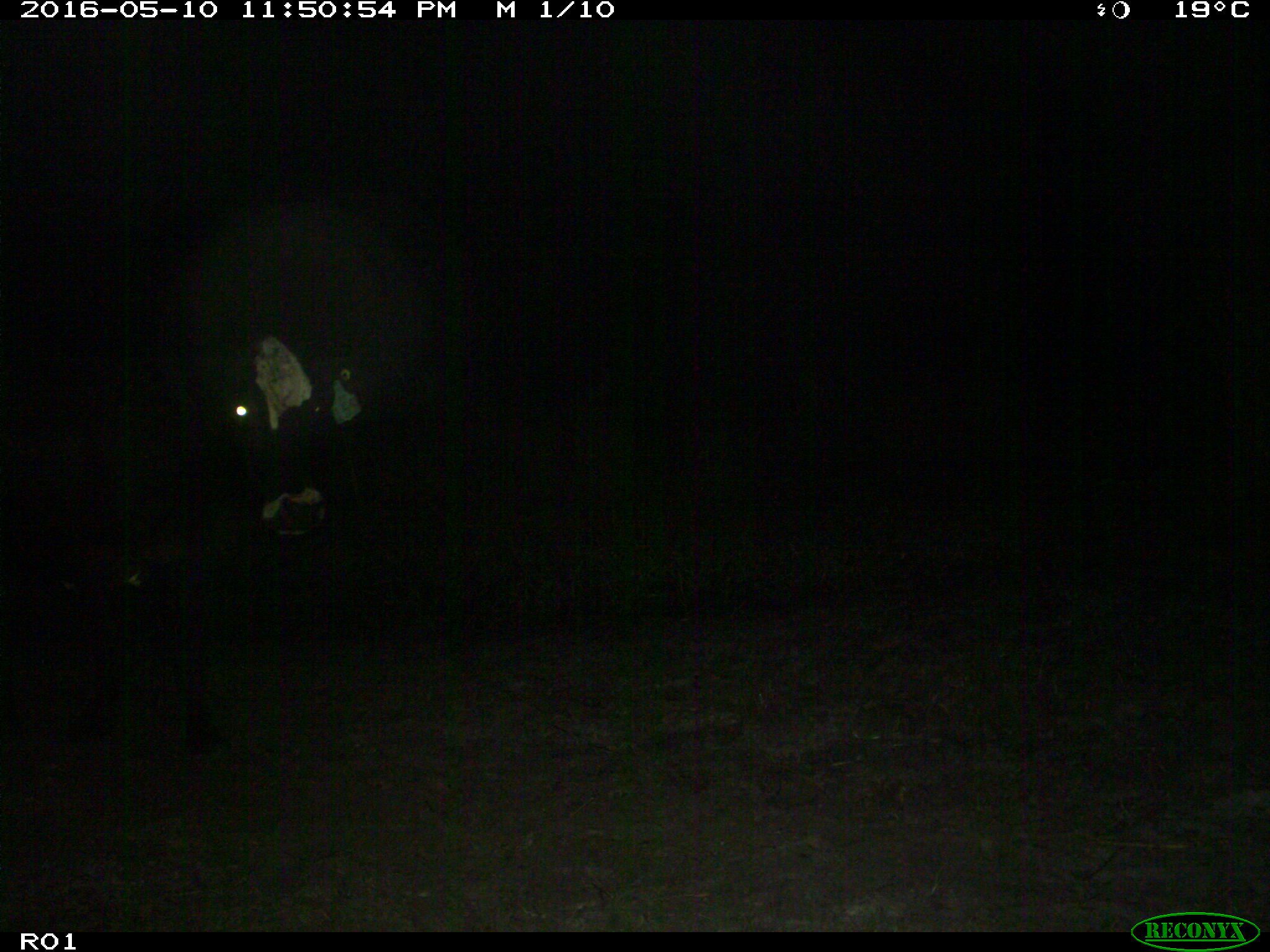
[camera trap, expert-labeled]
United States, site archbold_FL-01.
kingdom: Animalia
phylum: Chordata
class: Mammalia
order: Artiodactyla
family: Bovidae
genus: Bos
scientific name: Bos taurus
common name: domestic cow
Bos taurus (domestic cow).